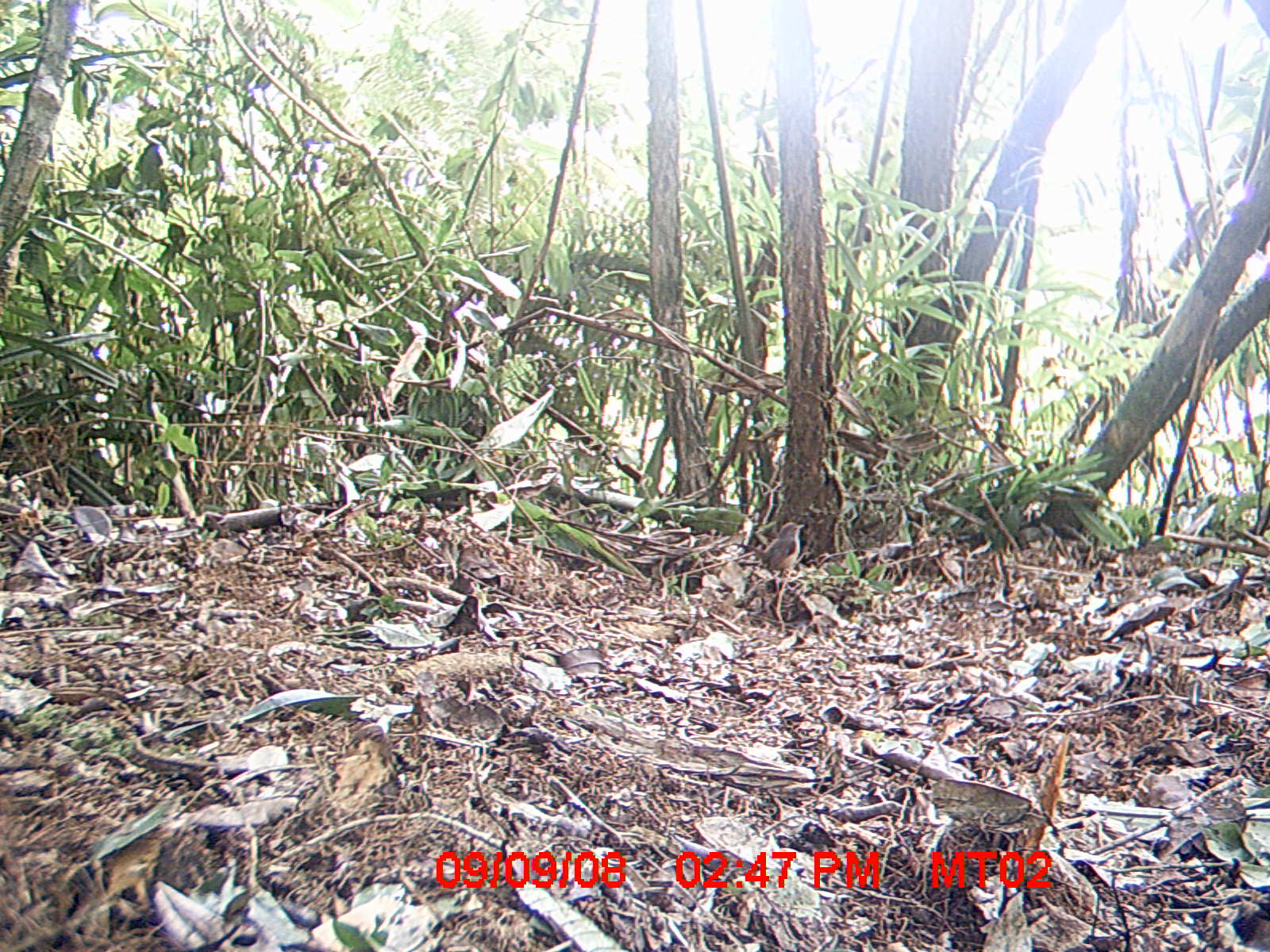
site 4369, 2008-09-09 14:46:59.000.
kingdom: Animalia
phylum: Chordata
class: Aves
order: Passeriformes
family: Muscicapidae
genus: Copsychus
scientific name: Copsychus albospecularis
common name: madagascar magpie-robin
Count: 1.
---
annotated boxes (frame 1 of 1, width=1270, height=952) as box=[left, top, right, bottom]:
copsychus albospecularis: box=[732, 521, 805, 592]